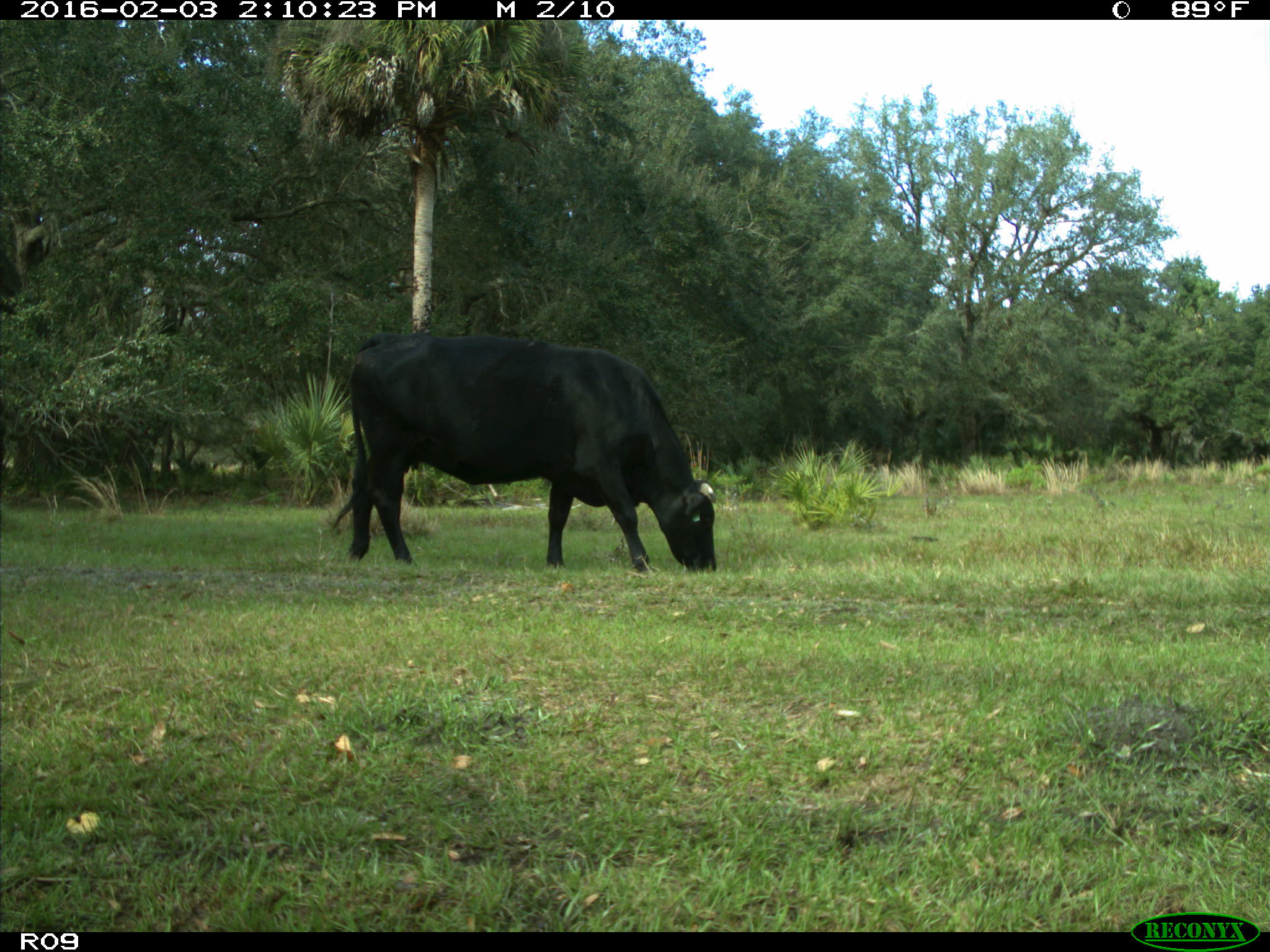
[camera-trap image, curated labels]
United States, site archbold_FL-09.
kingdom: Animalia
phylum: Chordata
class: Mammalia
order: Artiodactyla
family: Bovidae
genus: Bos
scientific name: Bos taurus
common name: domestic cow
Bos taurus (domestic cow).